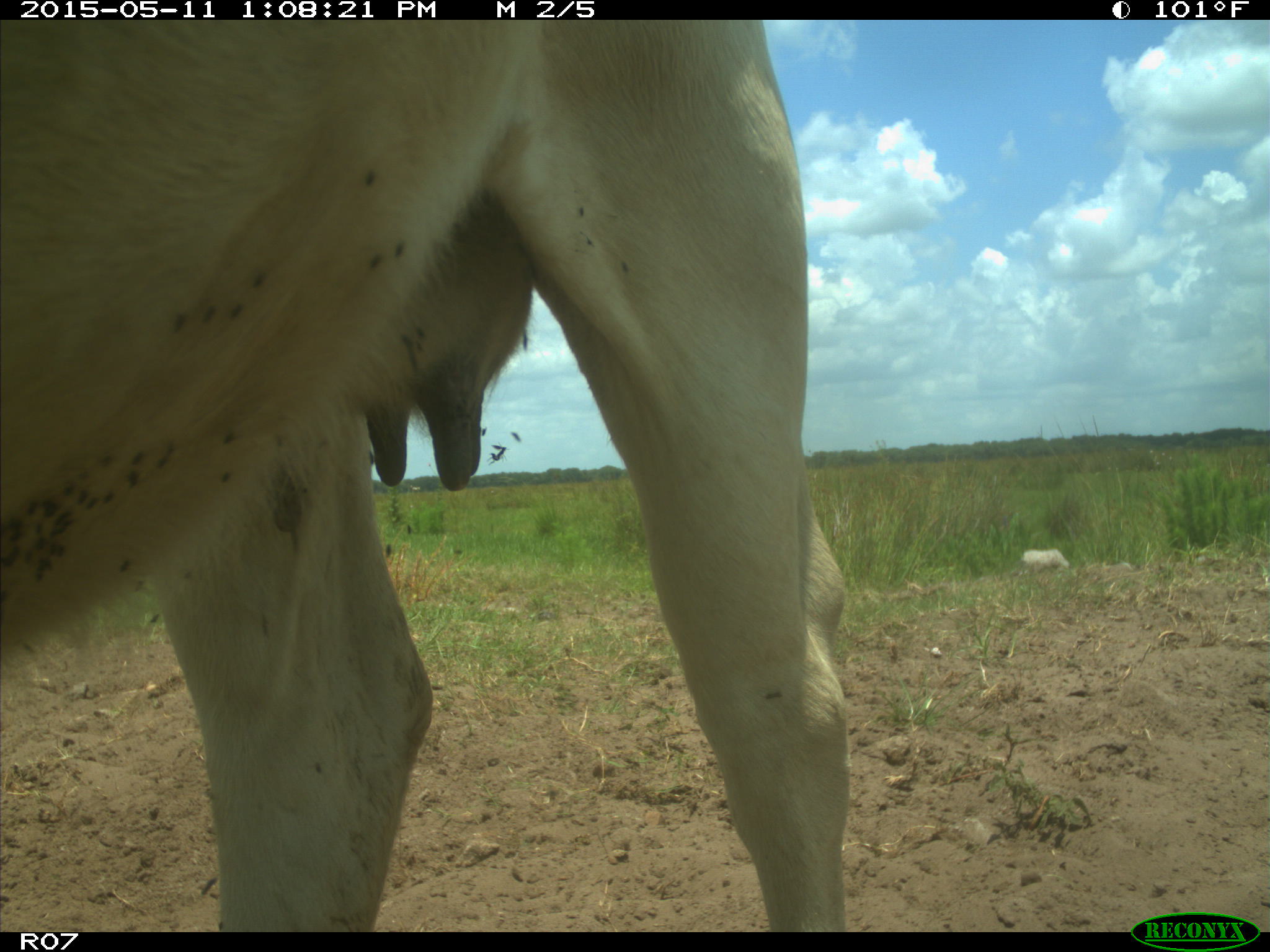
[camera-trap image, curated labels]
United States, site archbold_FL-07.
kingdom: Animalia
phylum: Chordata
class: Mammalia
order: Artiodactyla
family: Bovidae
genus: Bos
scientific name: Bos taurus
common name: domestic cow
Bos taurus (domestic cow).